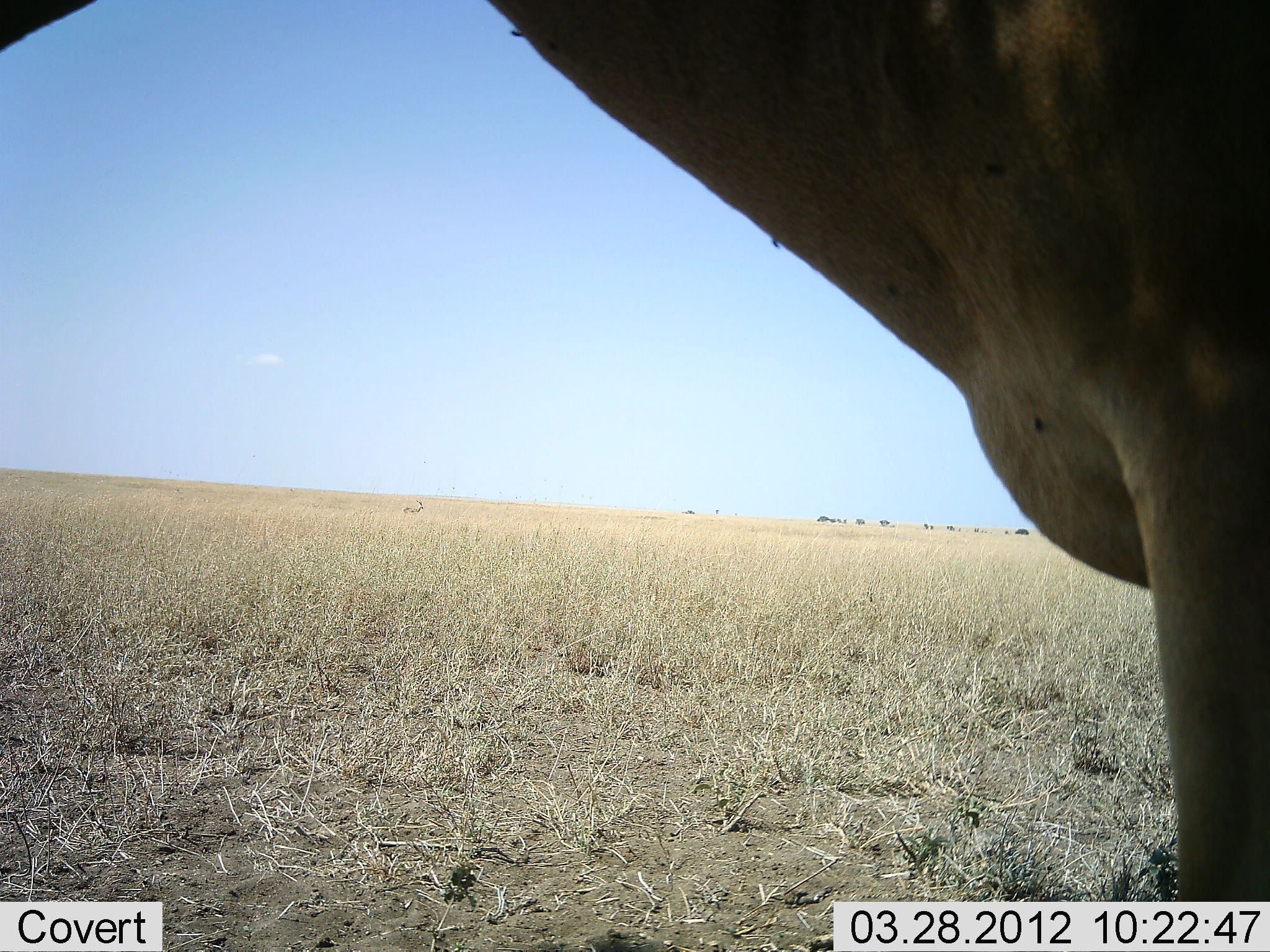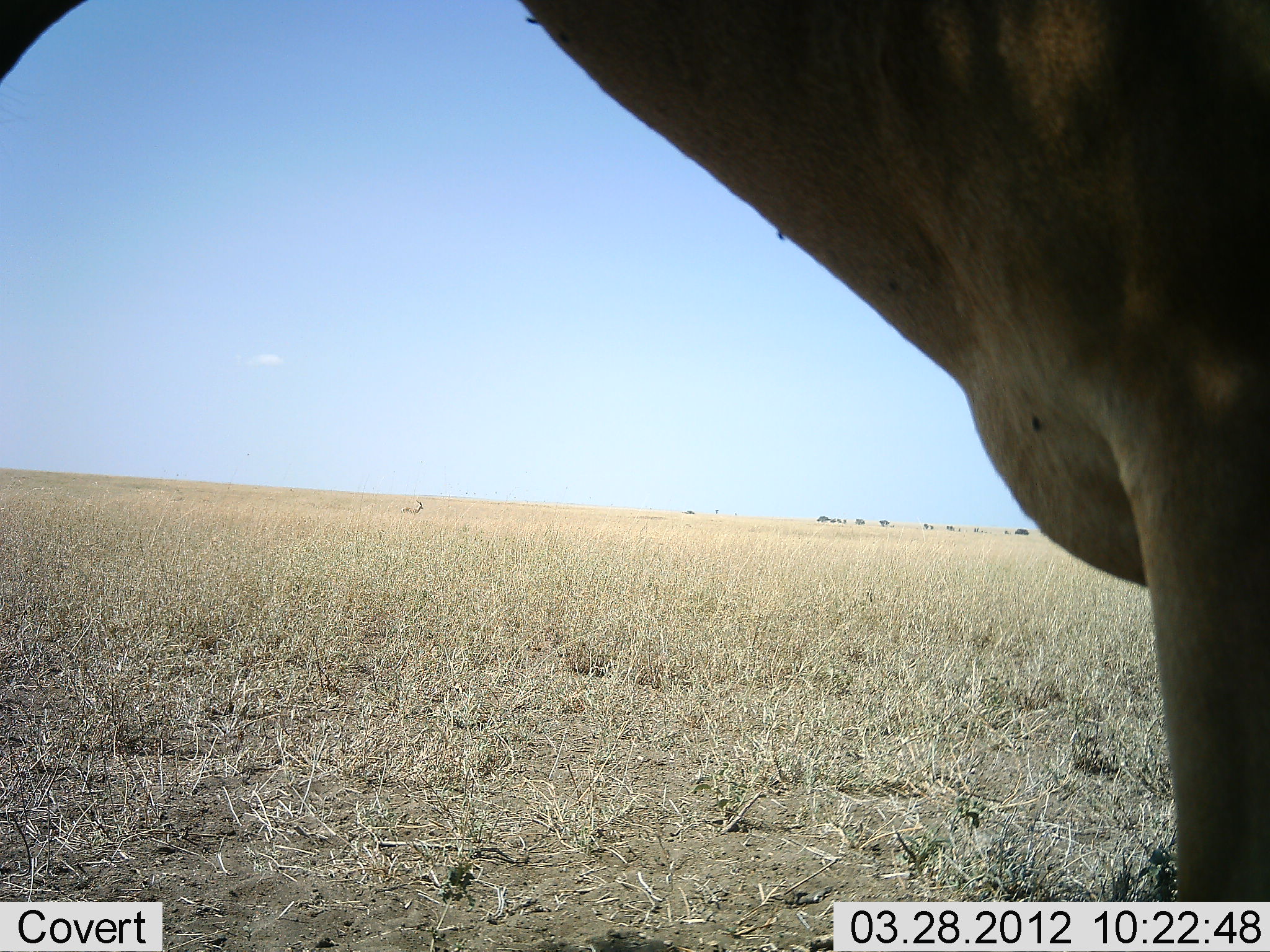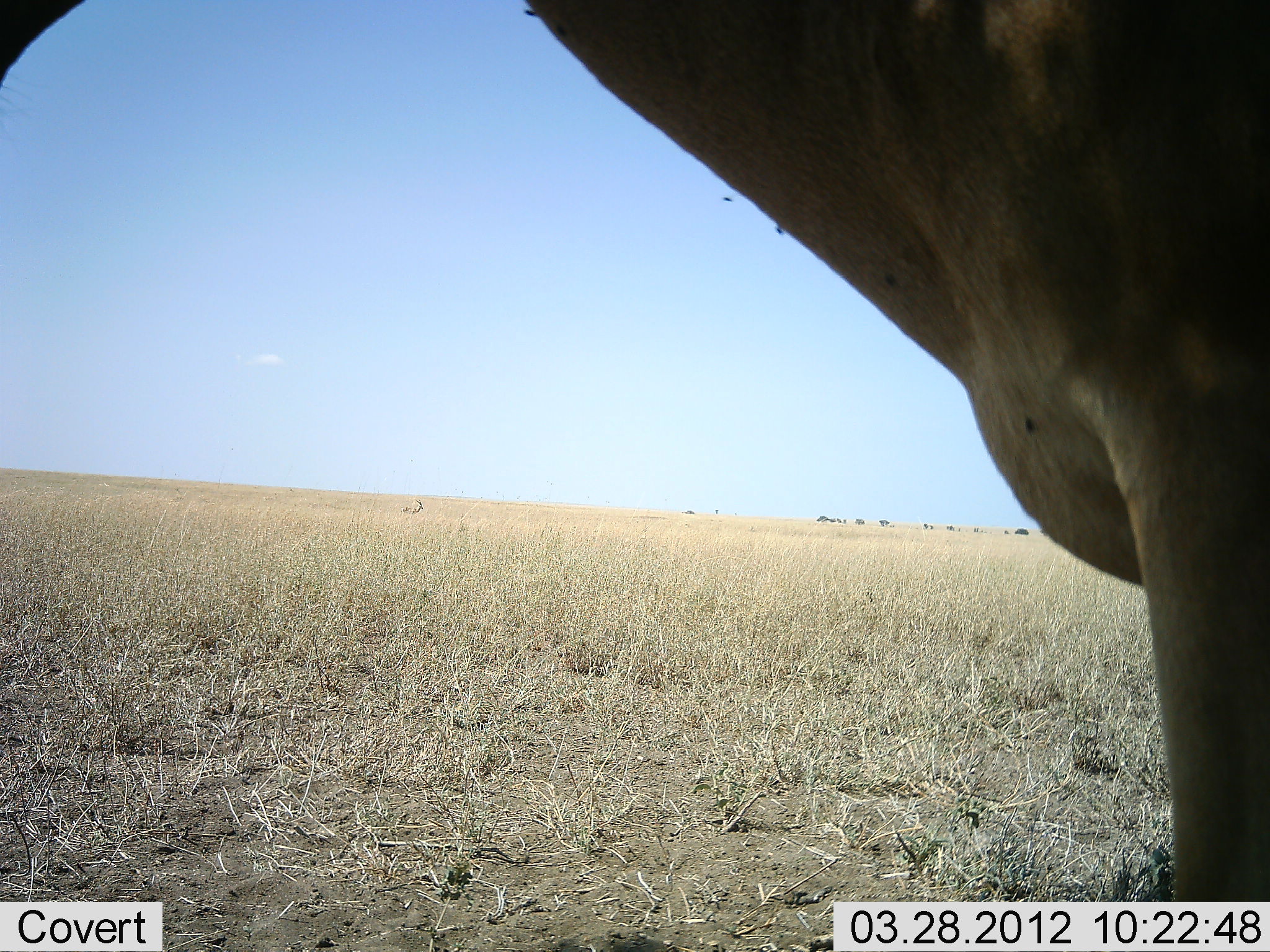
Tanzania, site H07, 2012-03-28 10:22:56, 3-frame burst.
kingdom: Animalia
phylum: Chordata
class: Mammalia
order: Artiodactyla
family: Bovidae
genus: Alcelaphus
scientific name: Alcelaphus buselaphus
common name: hartebeest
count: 1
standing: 100%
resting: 0%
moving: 0%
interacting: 0%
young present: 0%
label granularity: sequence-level